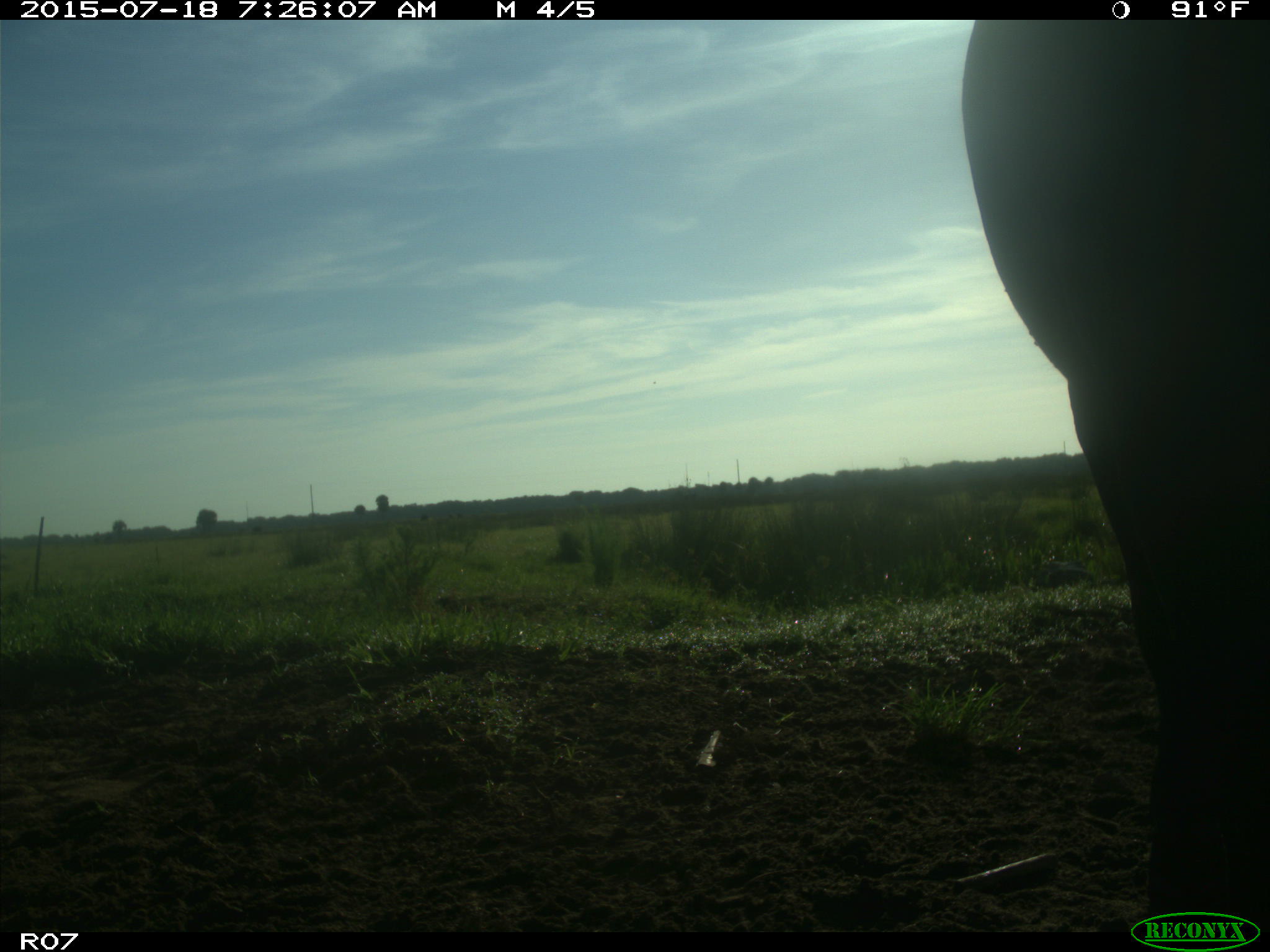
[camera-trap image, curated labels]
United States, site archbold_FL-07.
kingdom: Animalia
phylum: Chordata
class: Mammalia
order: Artiodactyla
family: Bovidae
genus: Bos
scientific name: Bos taurus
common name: domestic cow